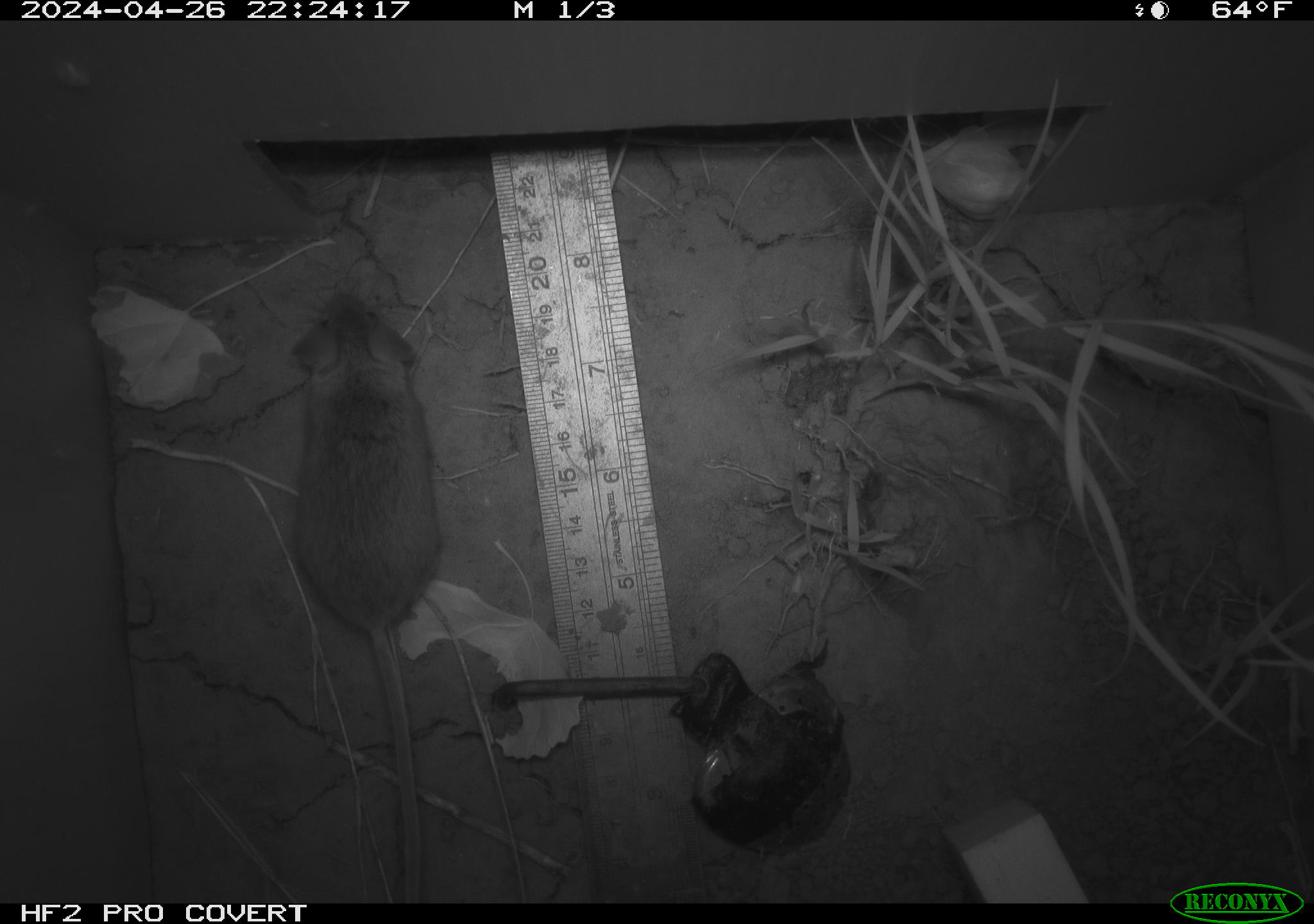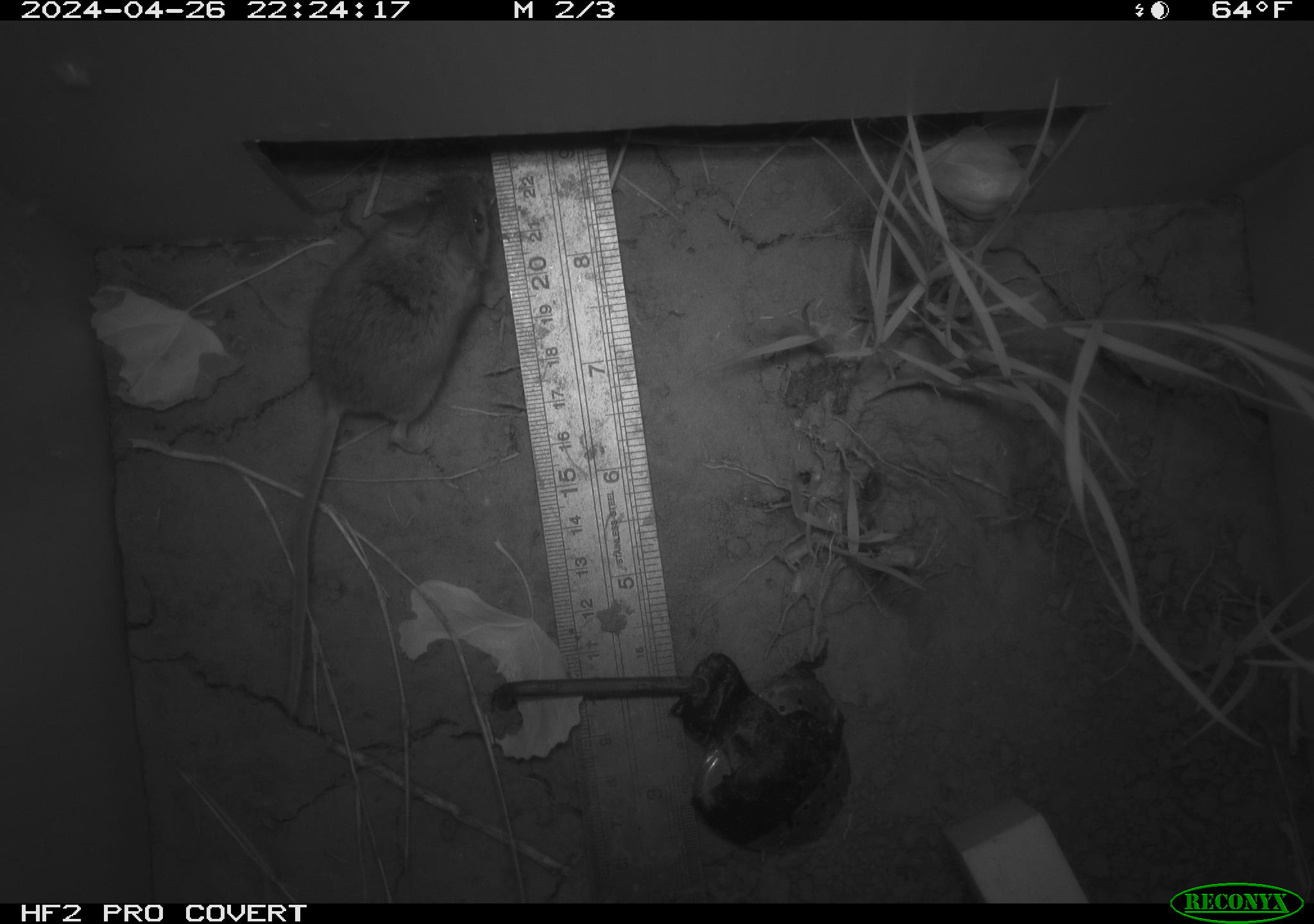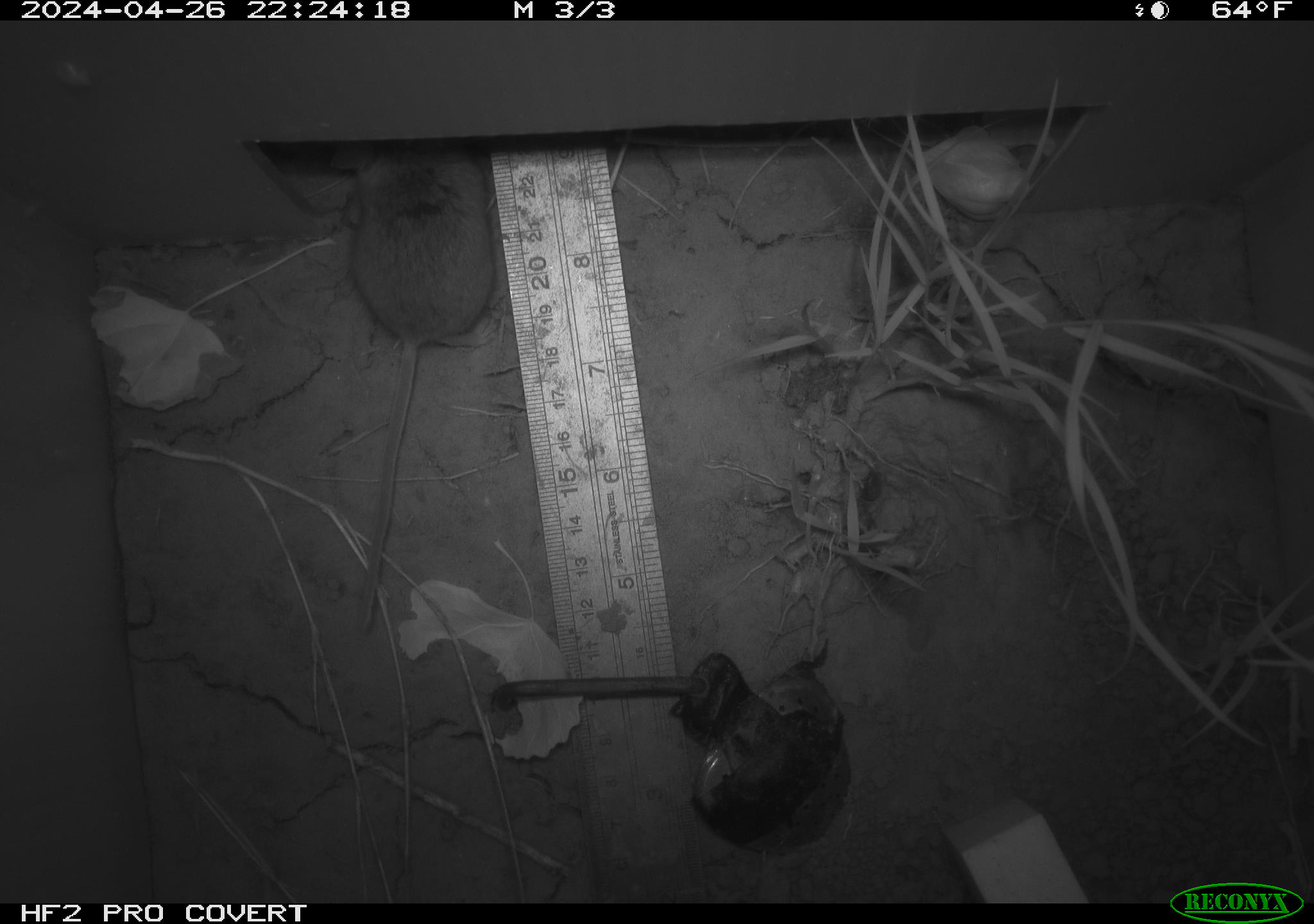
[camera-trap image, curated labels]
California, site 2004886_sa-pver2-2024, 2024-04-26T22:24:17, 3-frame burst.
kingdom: Animalia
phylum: Chordata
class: Mammalia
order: Rodentia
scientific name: Rodentia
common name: mouse species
Mouse species (Rodentia).